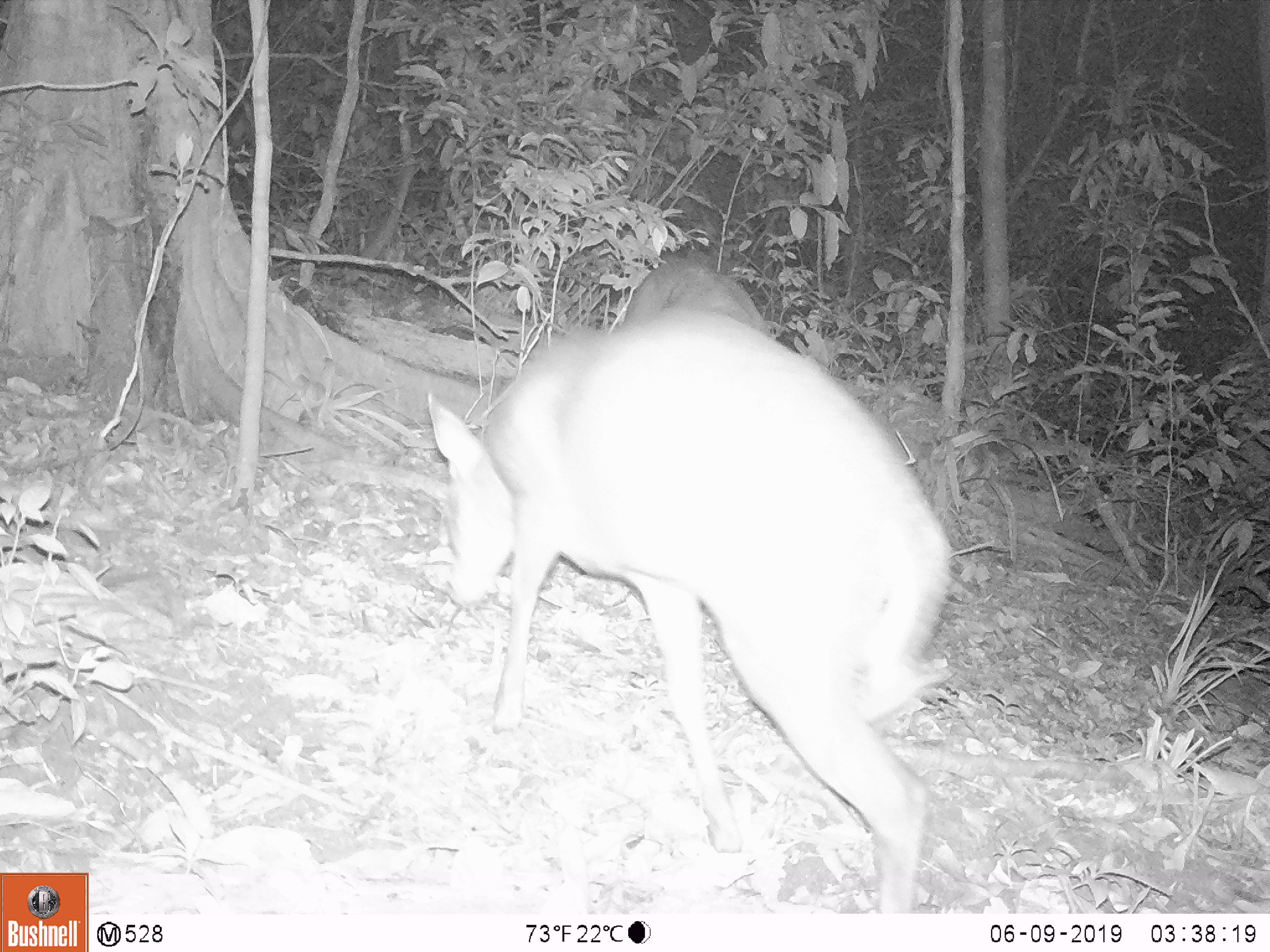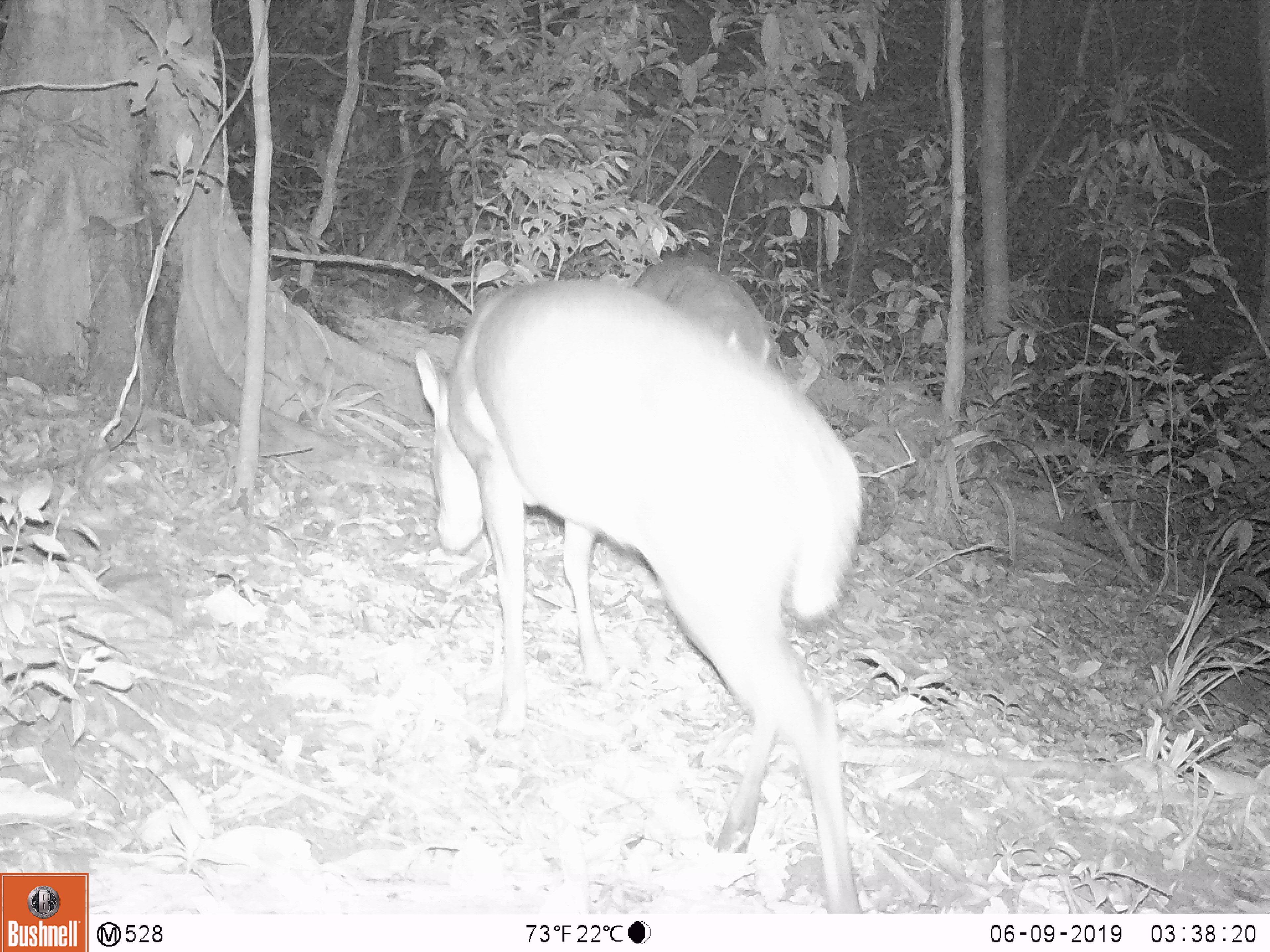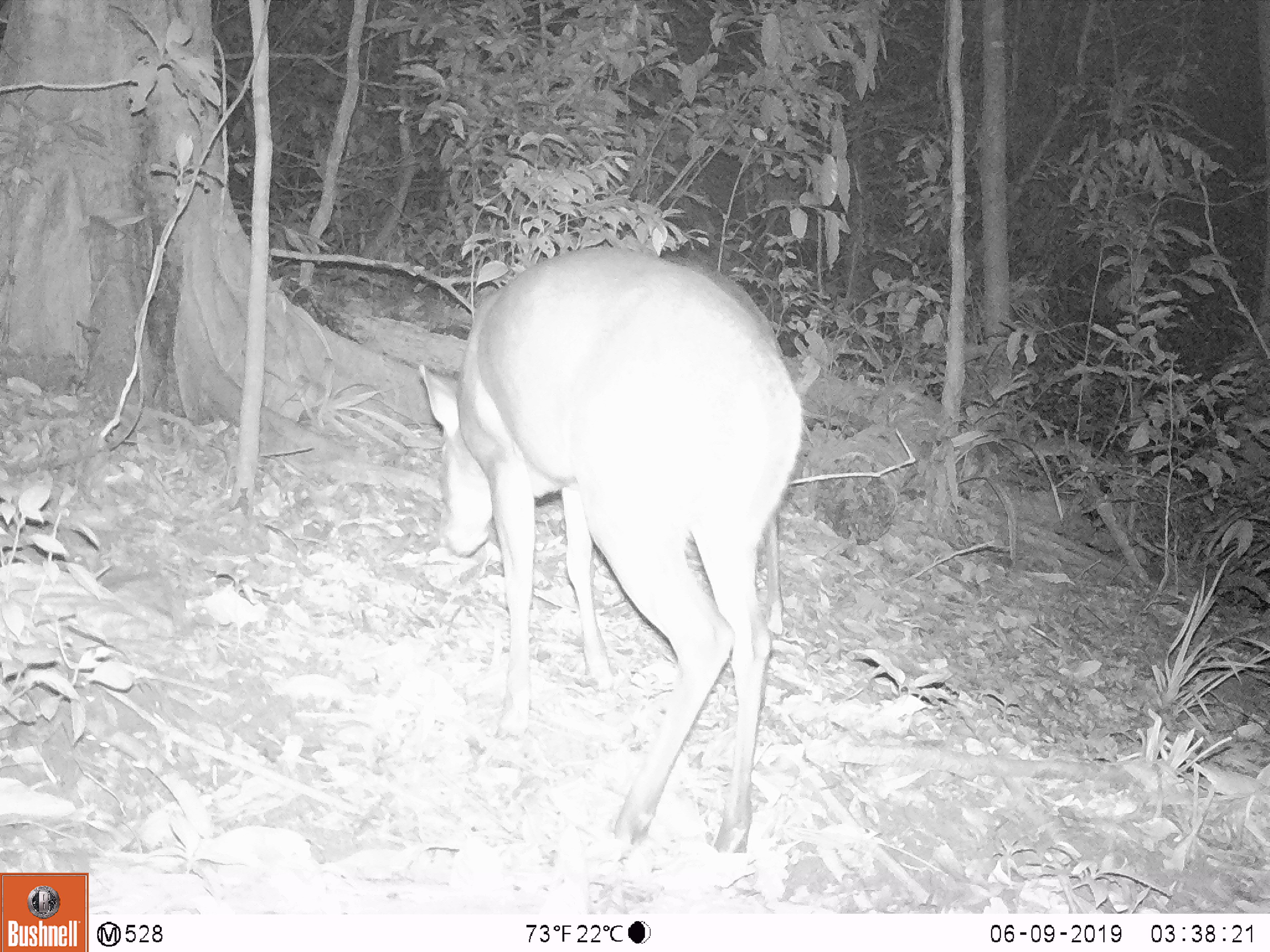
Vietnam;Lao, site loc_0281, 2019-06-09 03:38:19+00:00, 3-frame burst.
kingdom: Animalia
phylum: Chordata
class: Mammalia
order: Artiodactyla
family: Cervidae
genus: Muntiacus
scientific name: Muntiacus rooseveltorum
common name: roosevelt's muntjac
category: roosevelts muntjac group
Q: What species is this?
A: Roosevelts muntjac group (roosevelt's muntjac) (Muntiacus rooseveltorum).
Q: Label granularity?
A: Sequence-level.